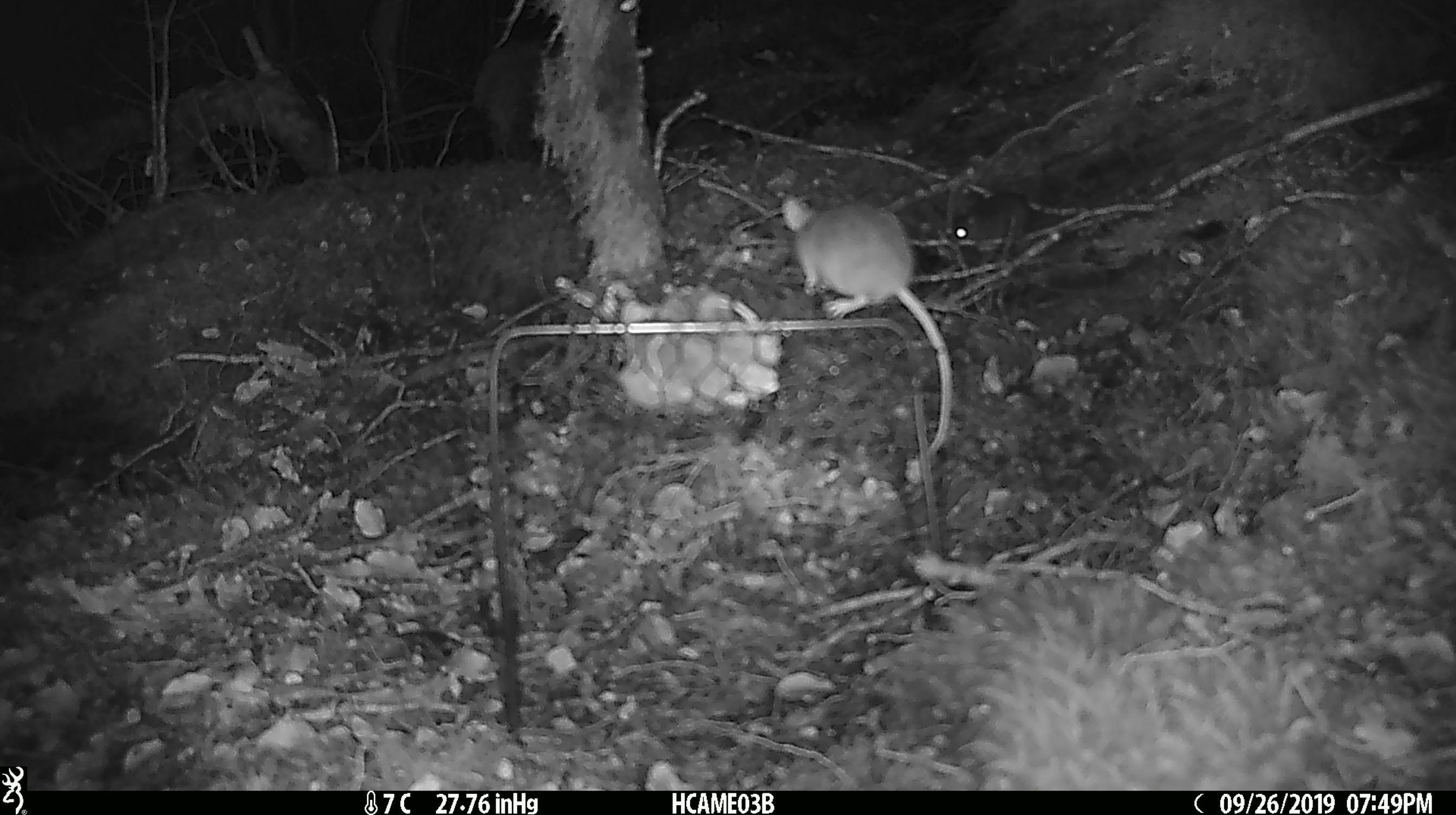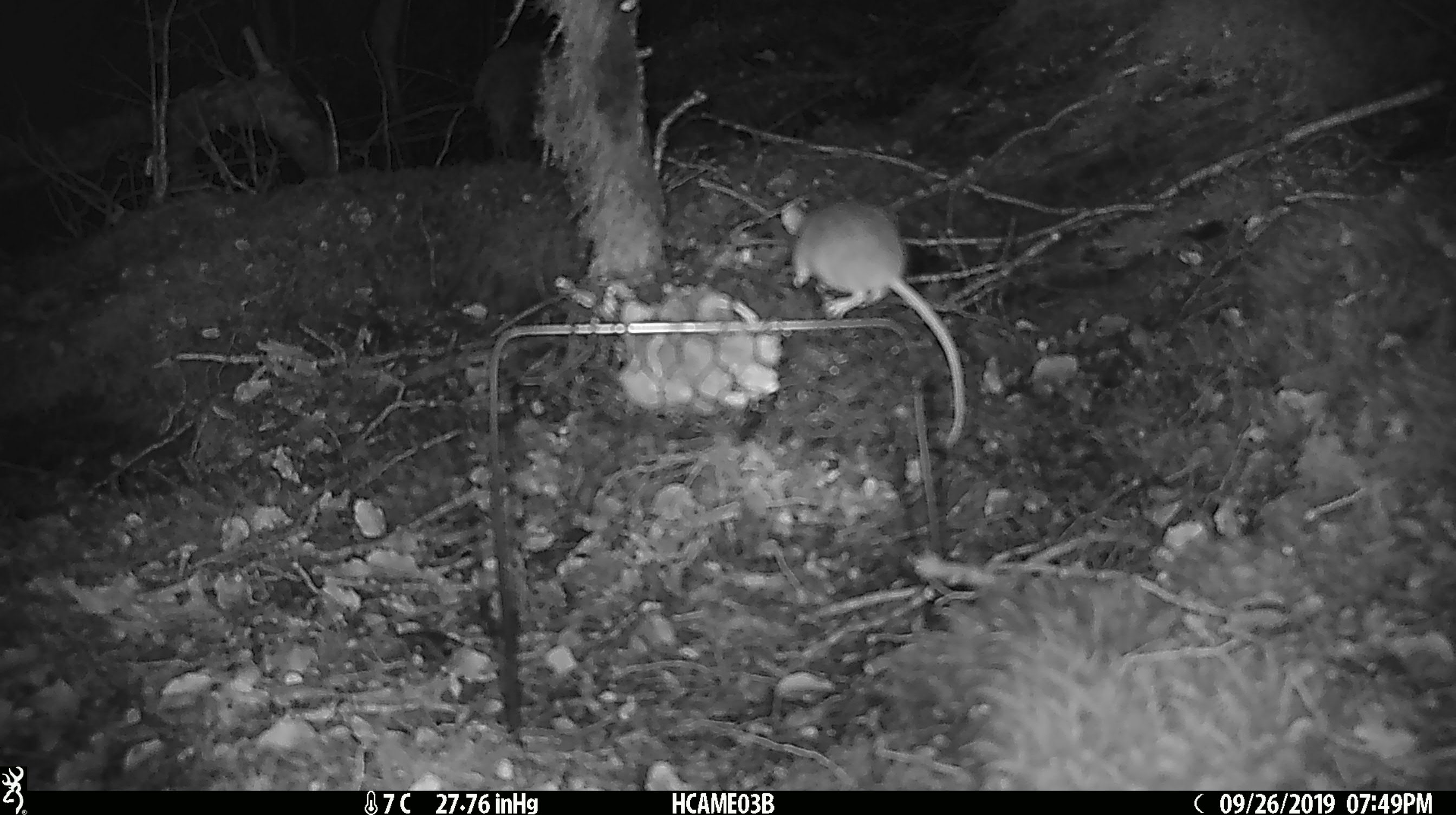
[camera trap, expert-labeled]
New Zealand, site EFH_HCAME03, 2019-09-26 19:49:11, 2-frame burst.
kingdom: Animalia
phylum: Chordata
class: Mammalia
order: Rodentia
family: Muridae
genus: Mus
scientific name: Mus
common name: mouse